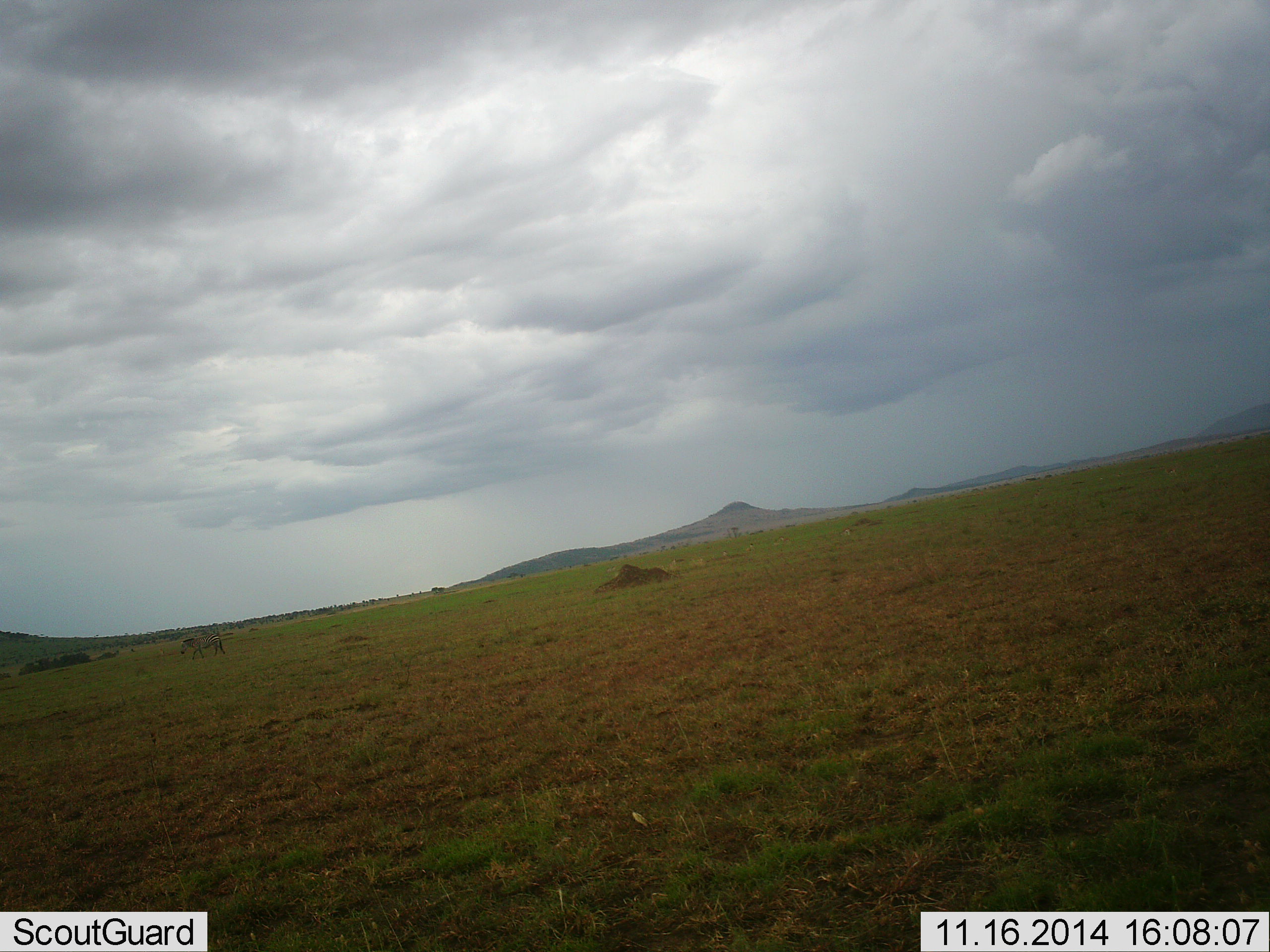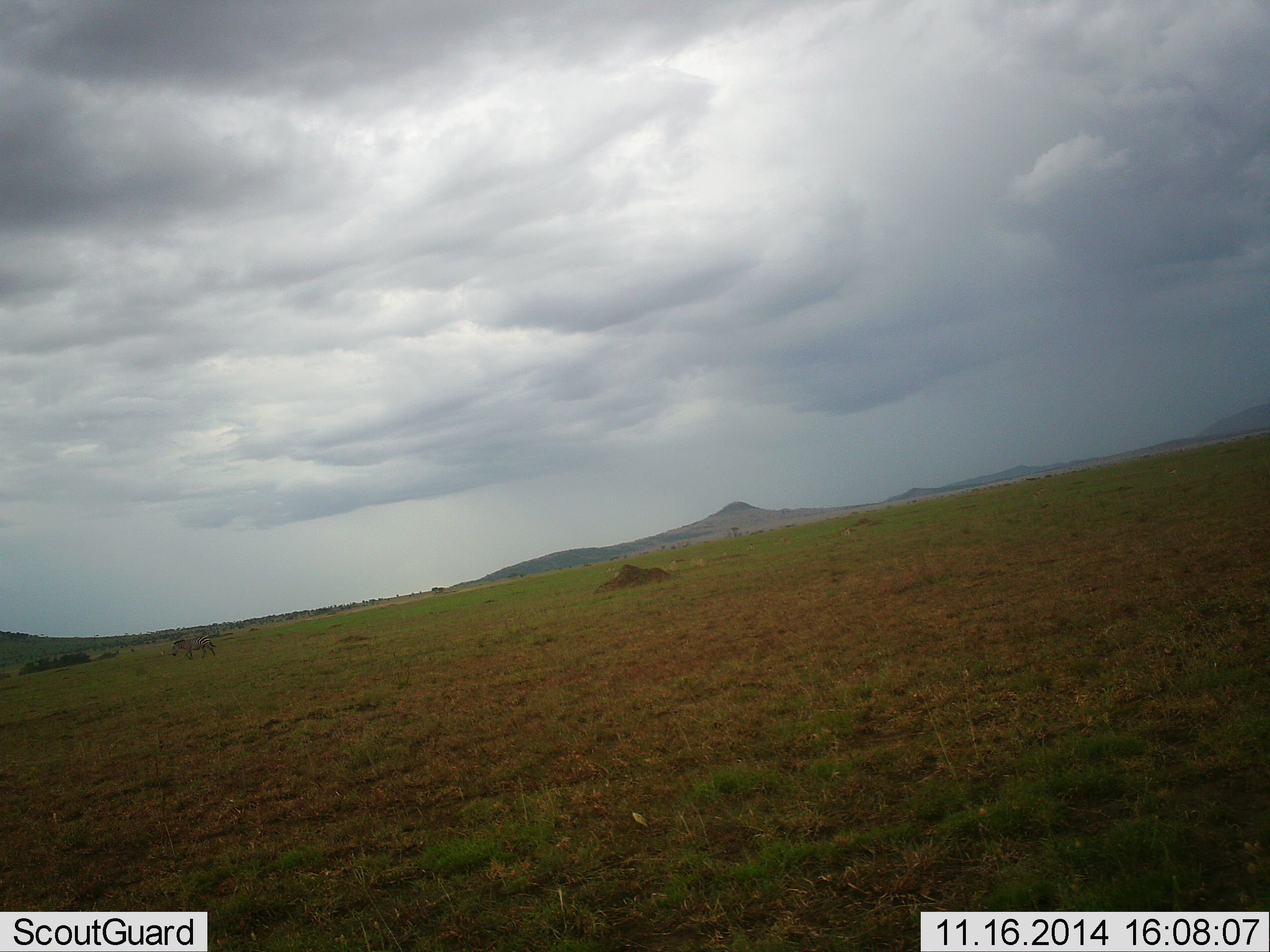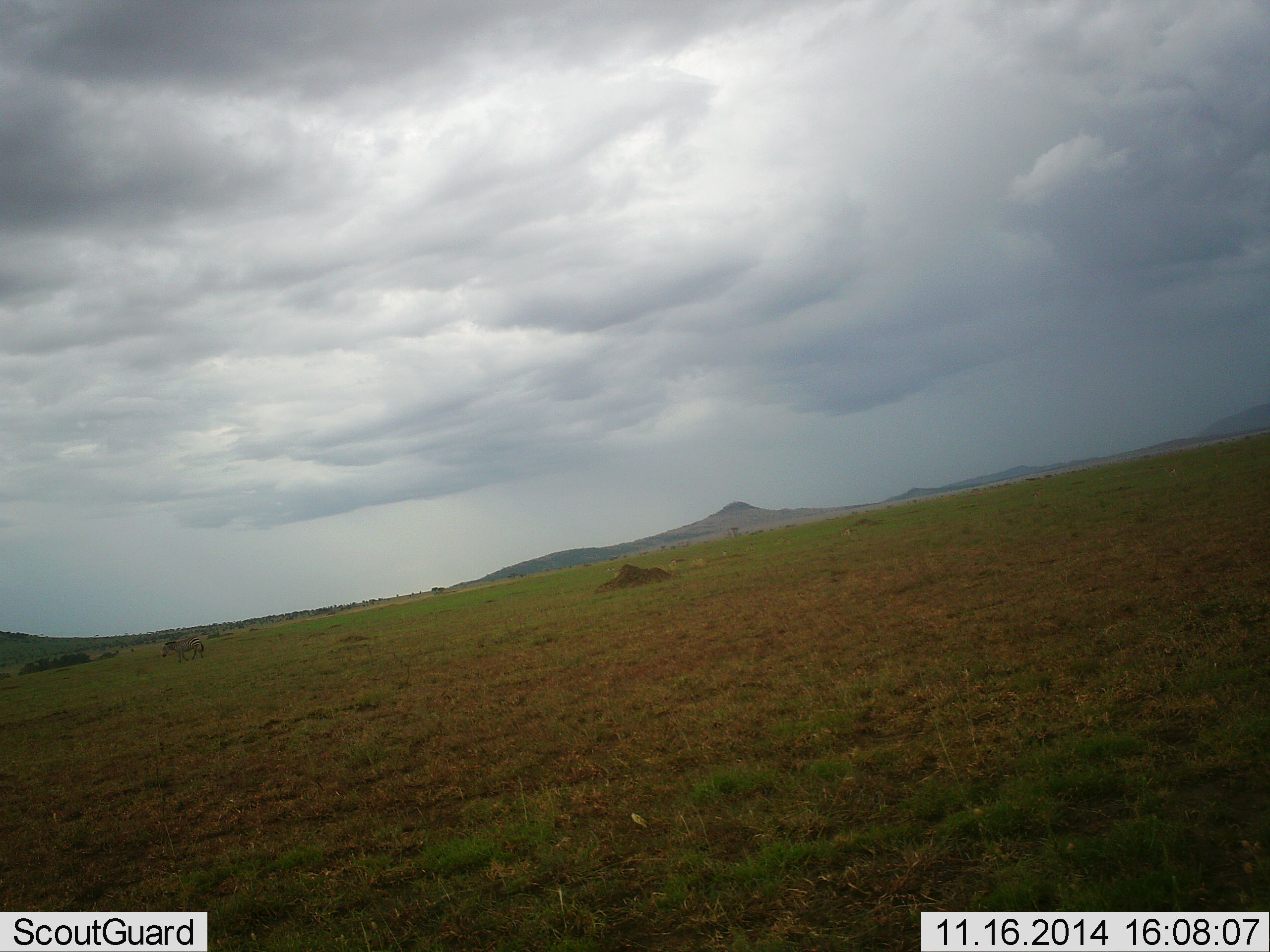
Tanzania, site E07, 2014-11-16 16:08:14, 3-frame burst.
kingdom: Animalia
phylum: Chordata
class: Mammalia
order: Perissodactyla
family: Equidae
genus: Equus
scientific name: Equus quagga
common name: plains zebra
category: zebra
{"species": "zebra (plains zebra) (Equus quagga)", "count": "1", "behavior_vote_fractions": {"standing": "0%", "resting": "0%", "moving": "100%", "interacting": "0%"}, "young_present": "0%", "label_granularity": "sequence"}